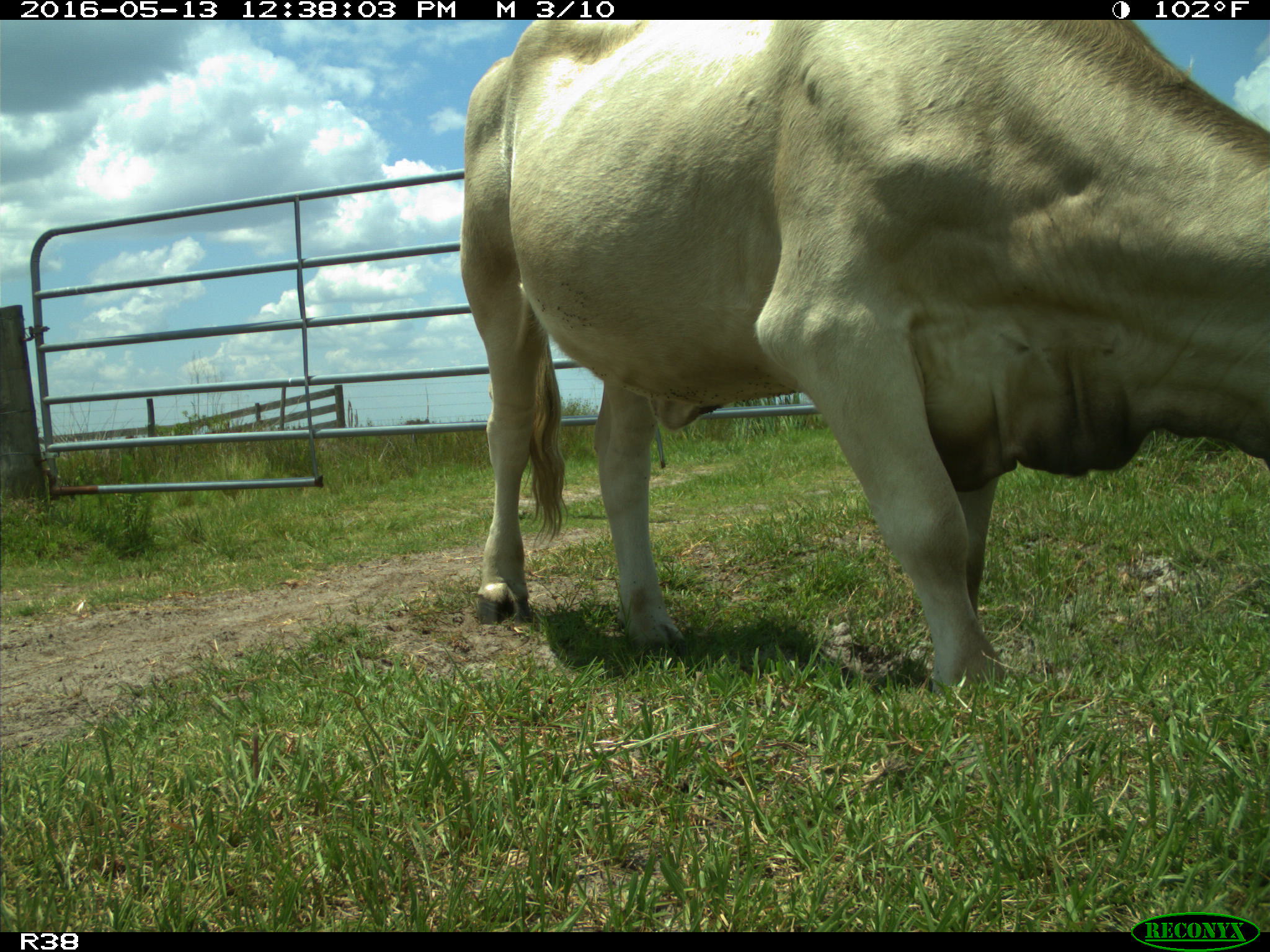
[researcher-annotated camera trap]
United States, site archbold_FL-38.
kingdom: Animalia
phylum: Chordata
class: Mammalia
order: Artiodactyla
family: Bovidae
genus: Bos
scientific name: Bos taurus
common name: domestic cow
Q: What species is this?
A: Bos taurus (domestic cow).